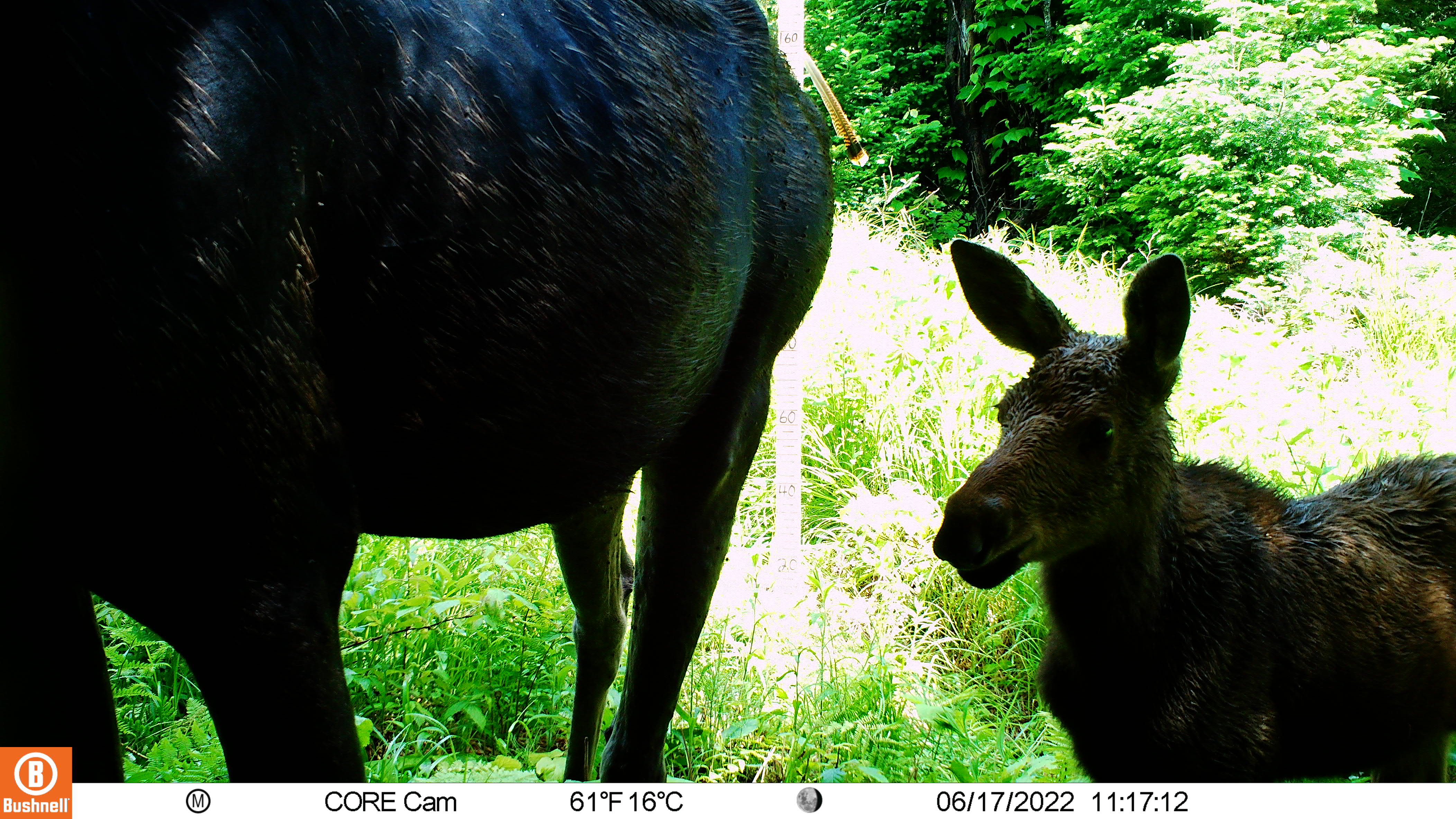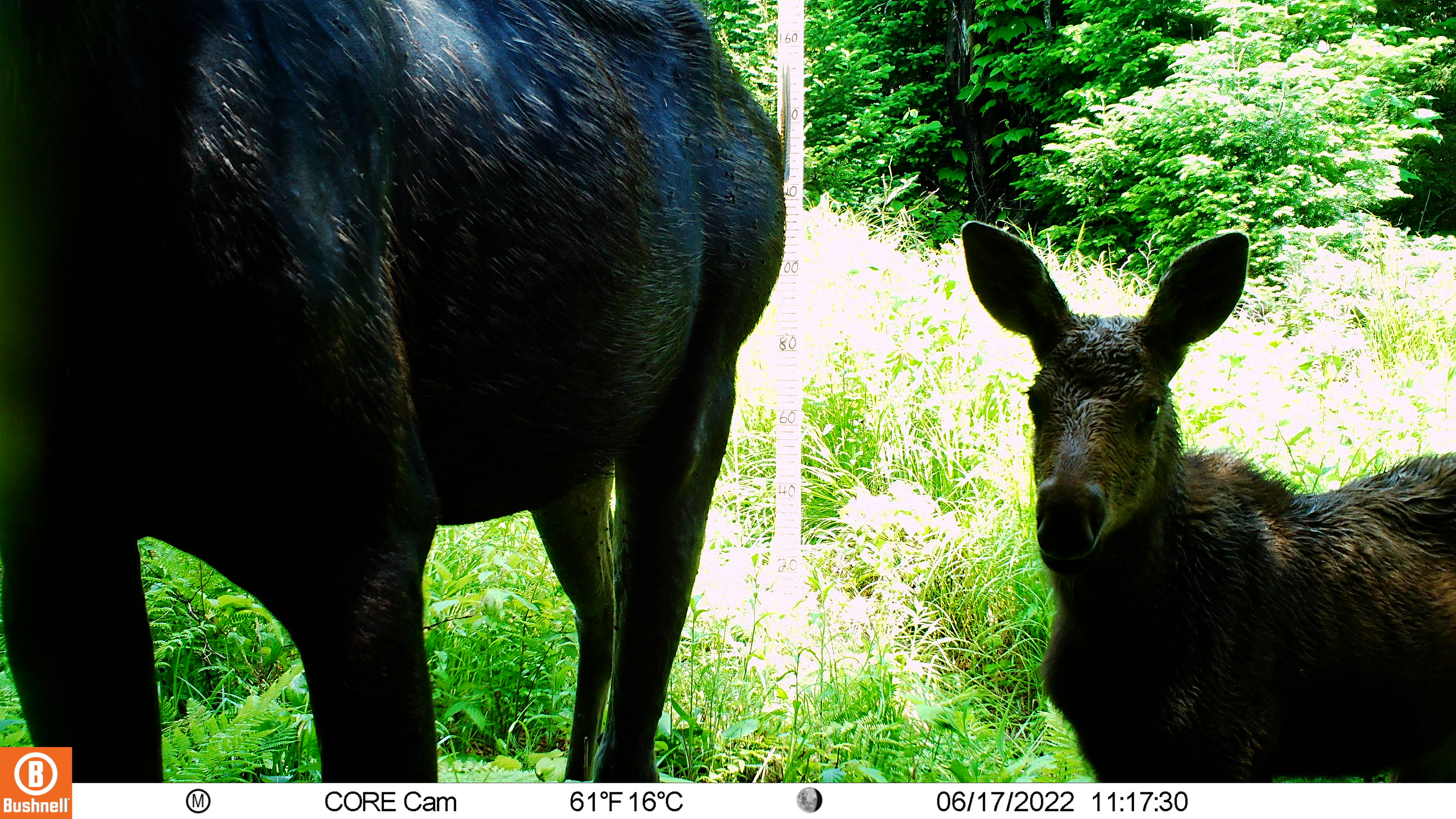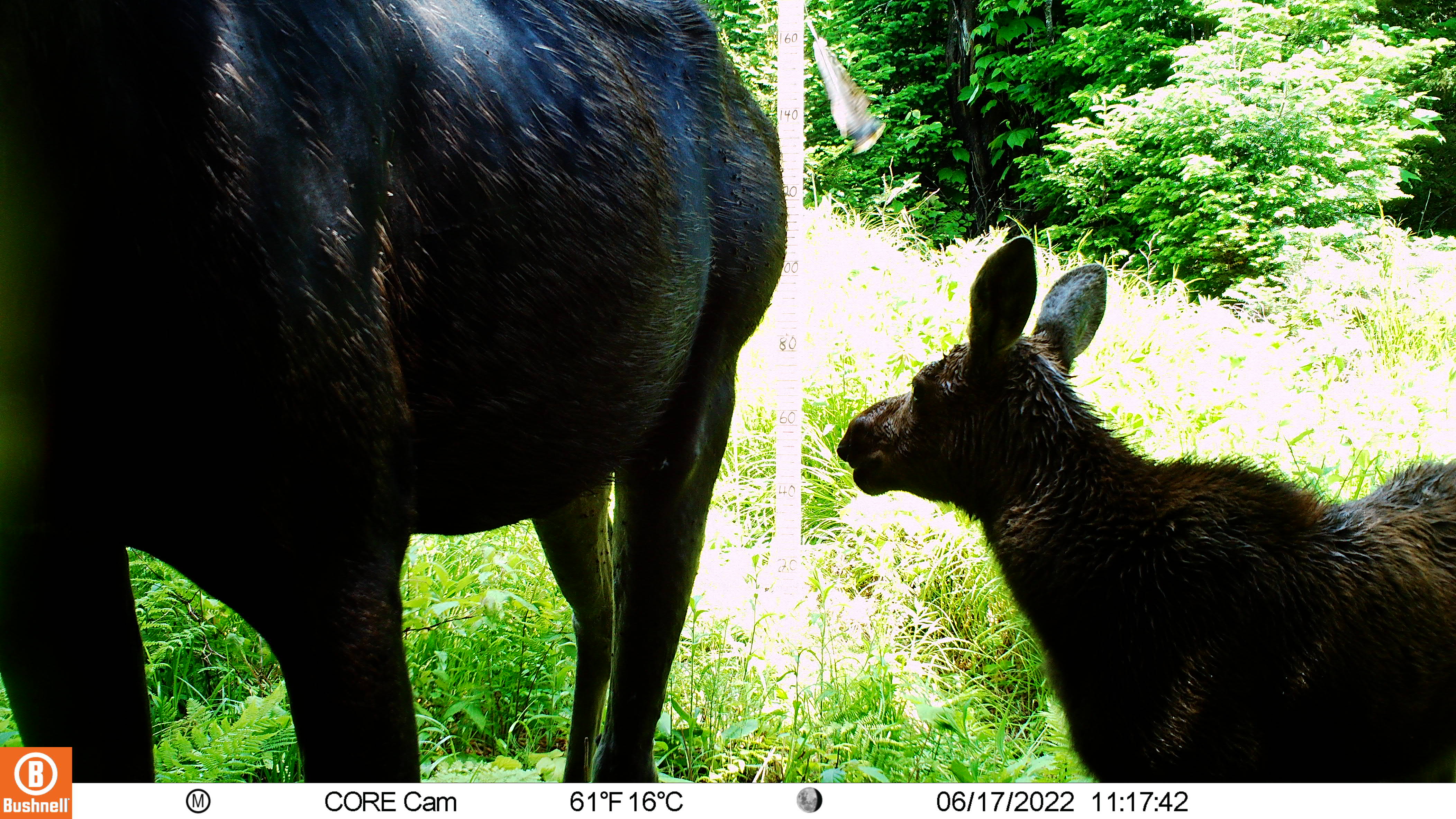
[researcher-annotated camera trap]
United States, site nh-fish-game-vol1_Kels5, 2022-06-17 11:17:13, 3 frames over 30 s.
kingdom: Animalia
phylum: Chordata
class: Mammalia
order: Artiodactyla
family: Cervidae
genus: Alces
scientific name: Alces alces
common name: moose